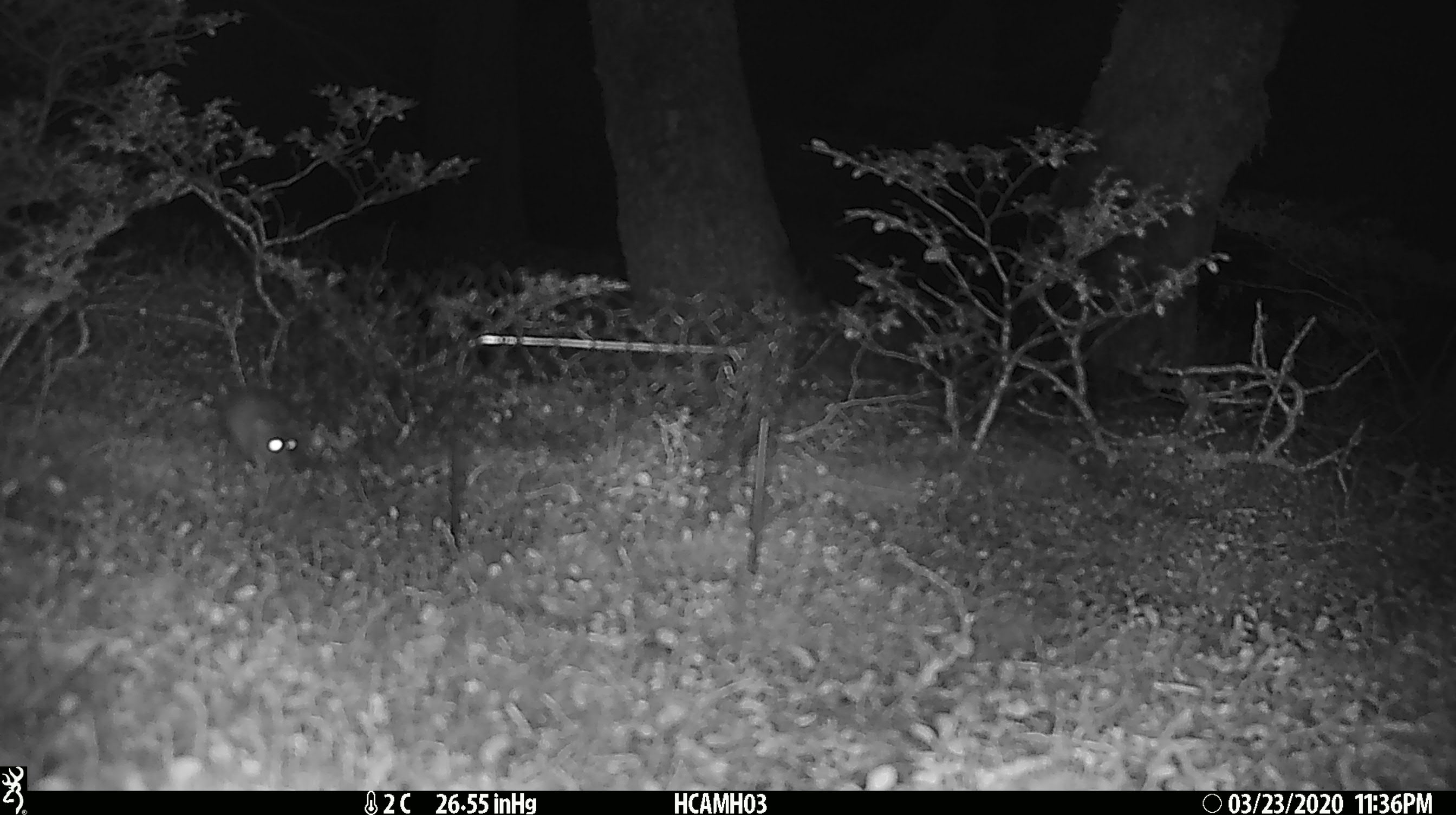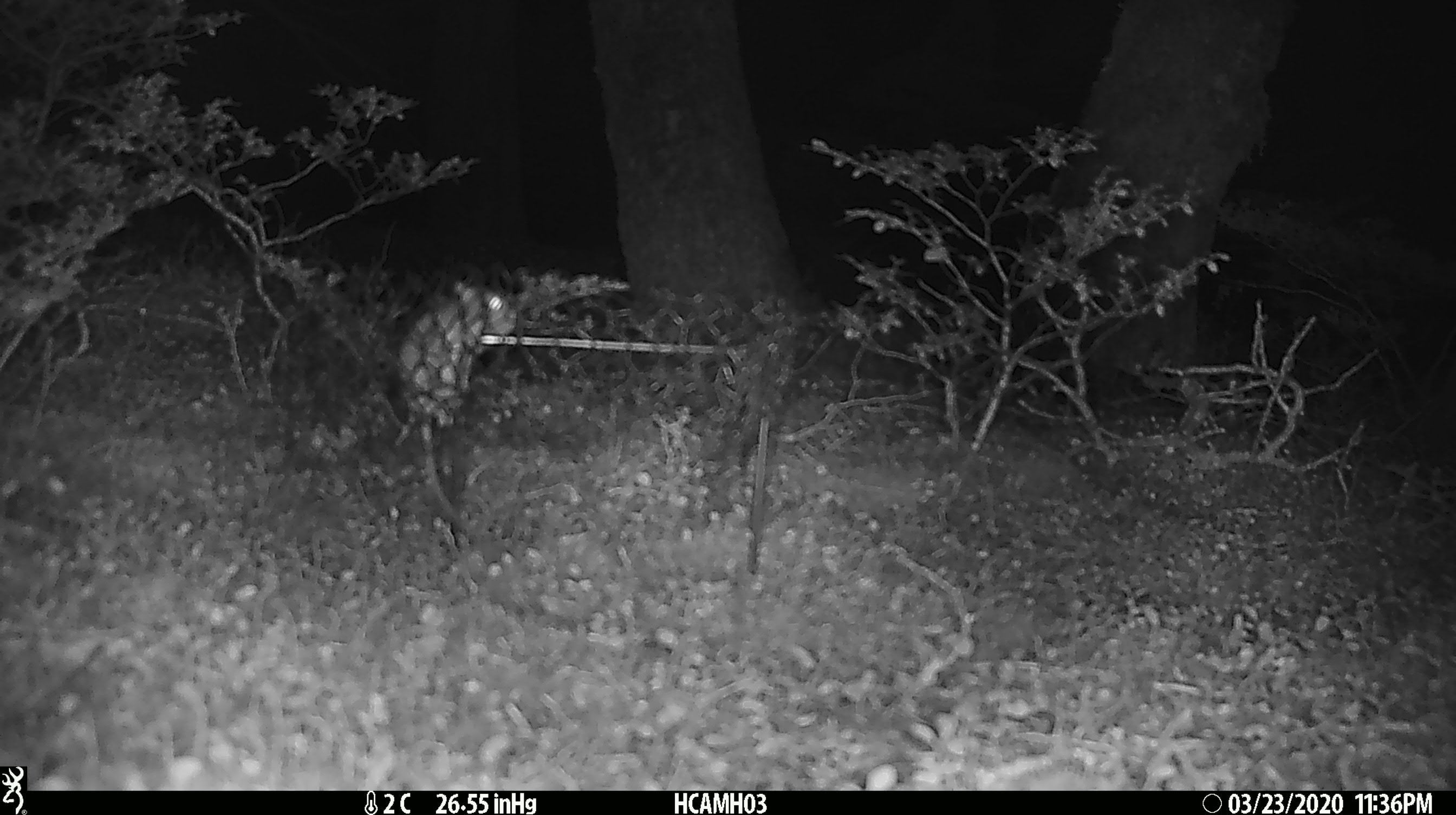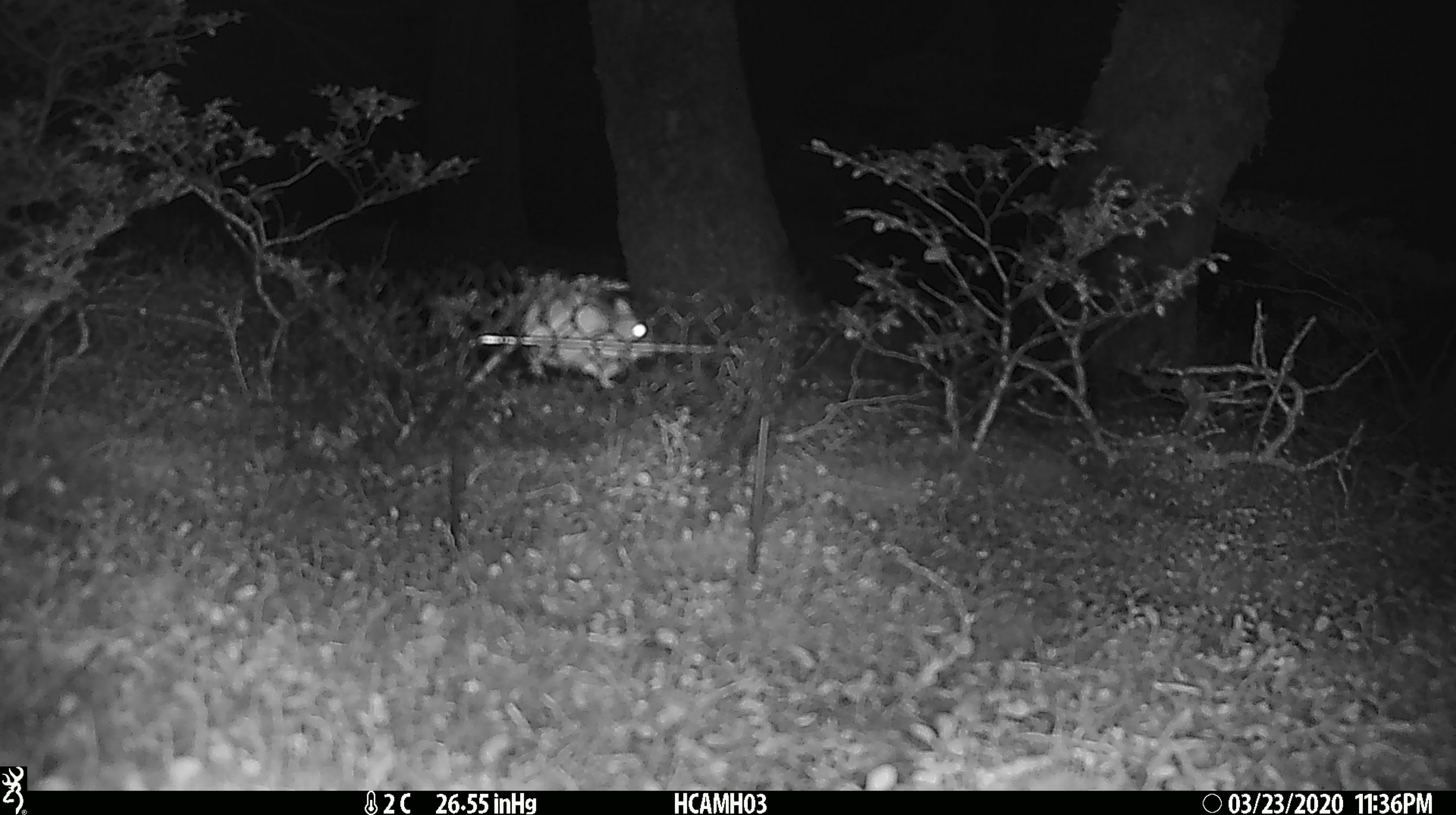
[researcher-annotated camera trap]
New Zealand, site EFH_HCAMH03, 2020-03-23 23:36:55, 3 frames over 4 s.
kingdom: Animalia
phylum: Chordata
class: Mammalia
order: Rodentia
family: Muridae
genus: Mus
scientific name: Mus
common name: mouse